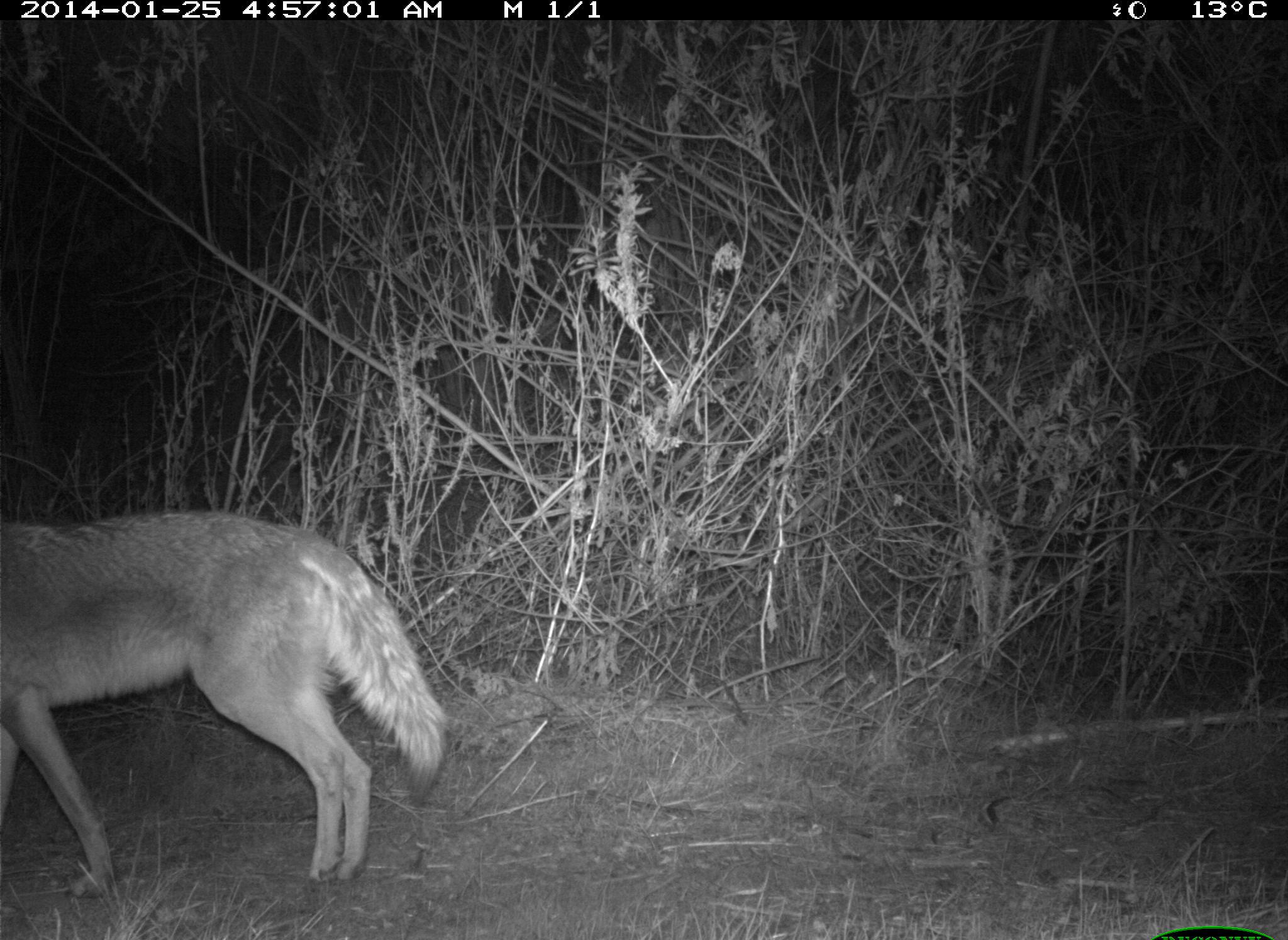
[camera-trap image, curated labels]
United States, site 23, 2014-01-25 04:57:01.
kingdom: Animalia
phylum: Chordata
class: Mammalia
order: Carnivora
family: Canidae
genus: Canis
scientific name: Canis latrans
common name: coyote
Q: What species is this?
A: Coyote (Canis latrans).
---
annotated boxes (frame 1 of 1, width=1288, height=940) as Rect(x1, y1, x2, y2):
coyote: Rect(0, 510, 446, 901)